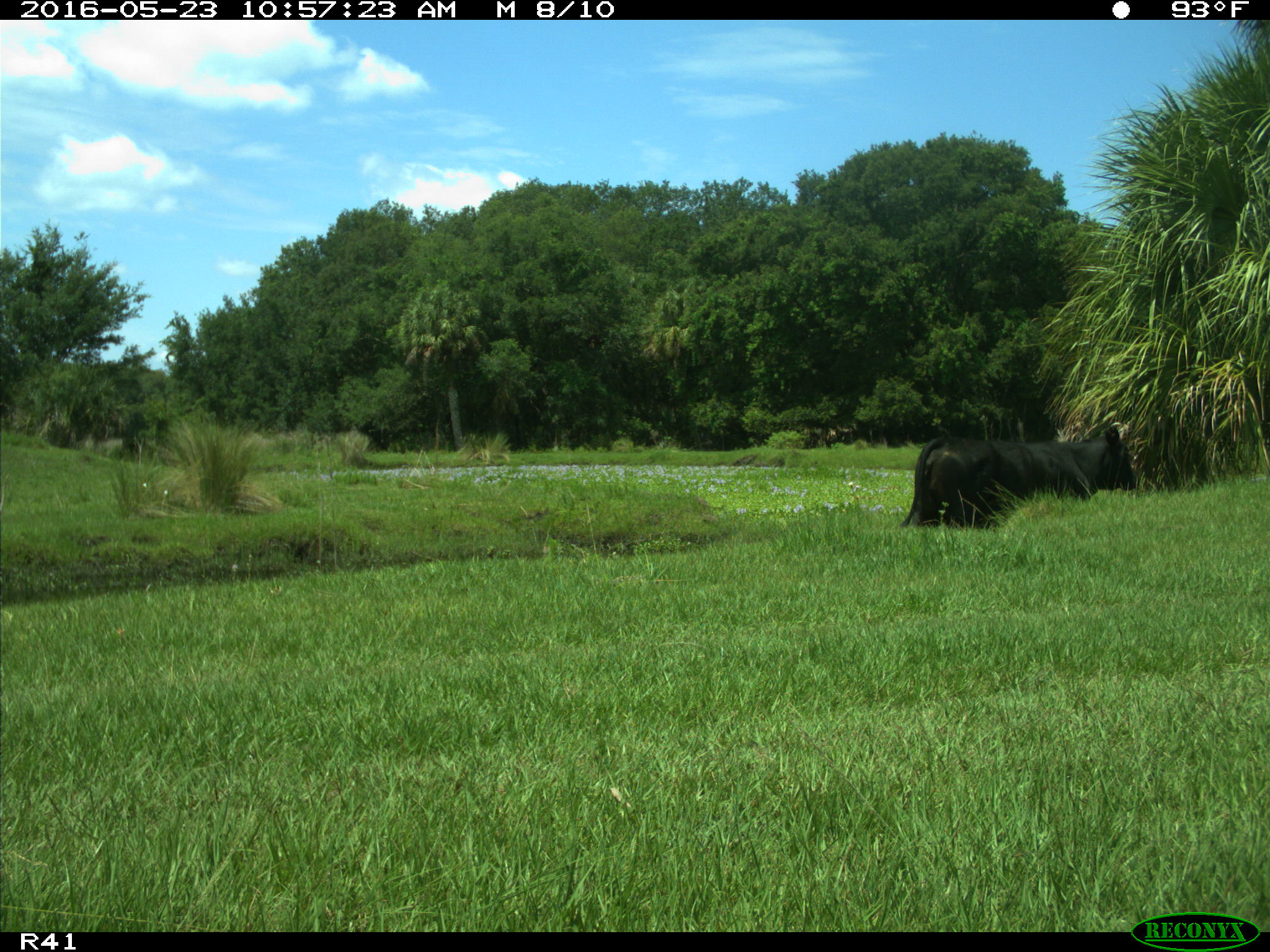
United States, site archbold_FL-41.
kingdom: Animalia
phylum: Chordata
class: Mammalia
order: Artiodactyla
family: Bovidae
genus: Bos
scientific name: Bos taurus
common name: domestic cow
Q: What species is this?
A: Bos taurus (domestic cow).